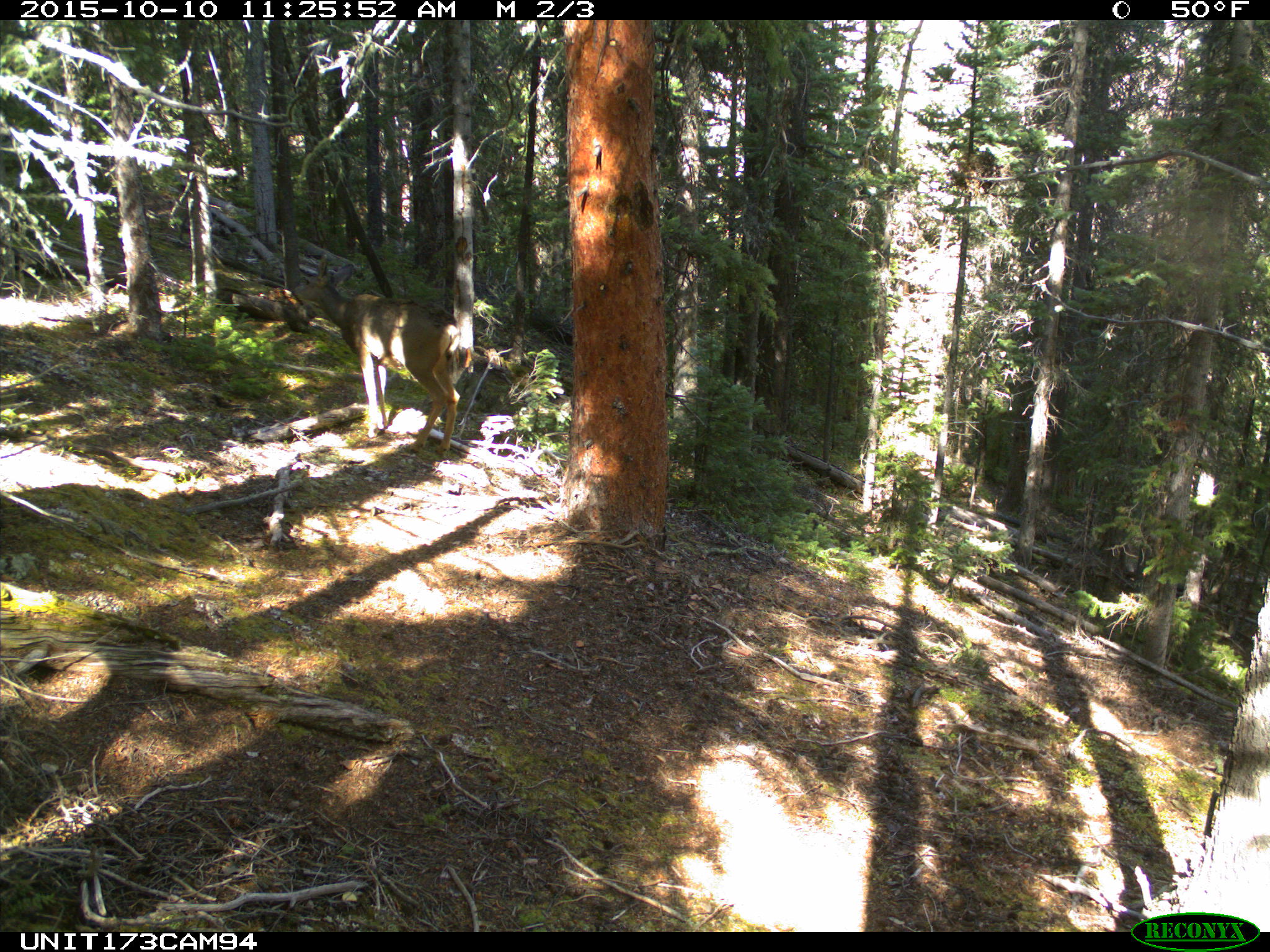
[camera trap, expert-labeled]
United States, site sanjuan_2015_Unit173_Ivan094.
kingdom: Animalia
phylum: Chordata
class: Mammalia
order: Artiodactyla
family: Cervidae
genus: Odocoileus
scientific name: Odocoileus hemionus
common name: mule deer